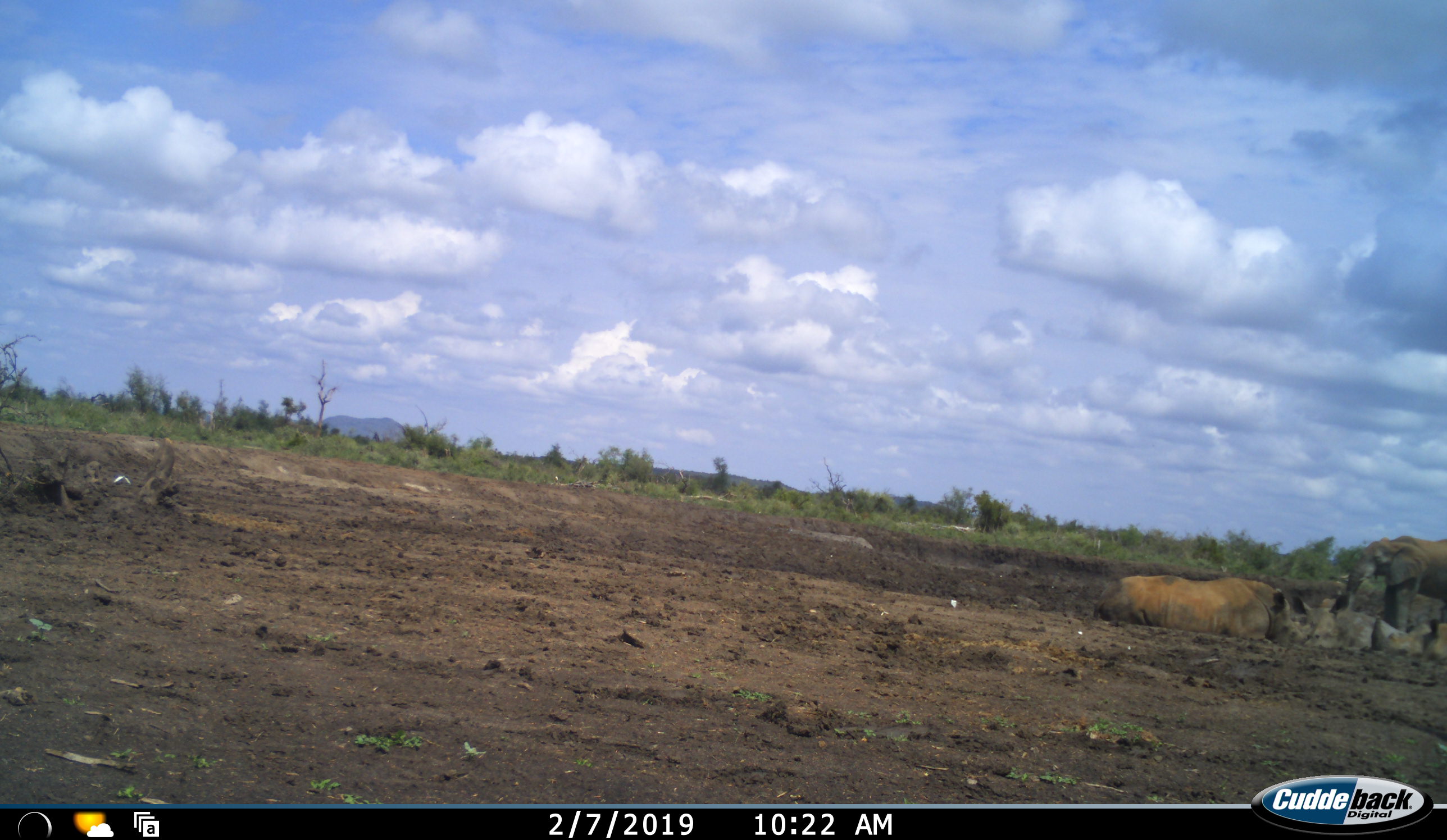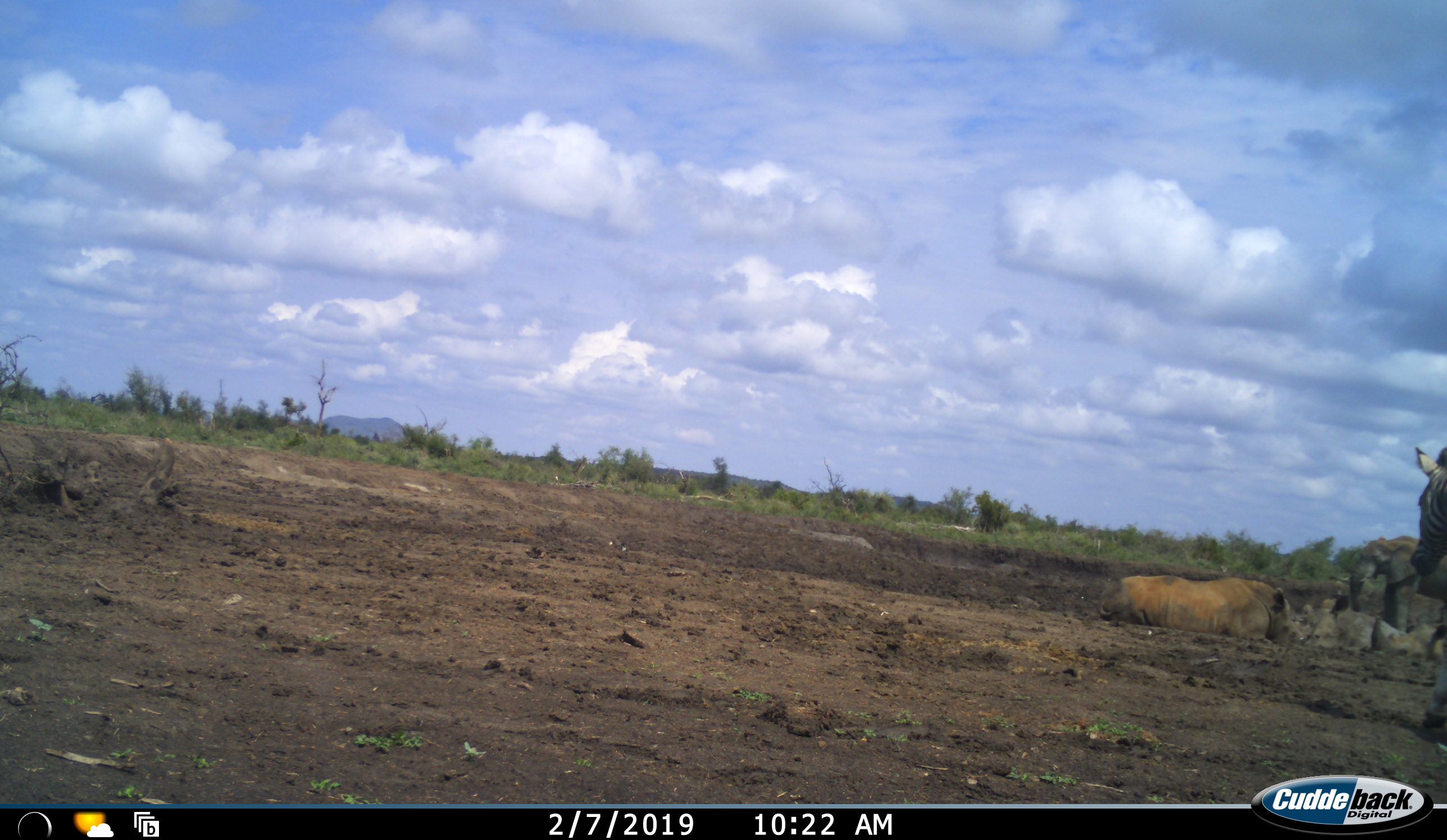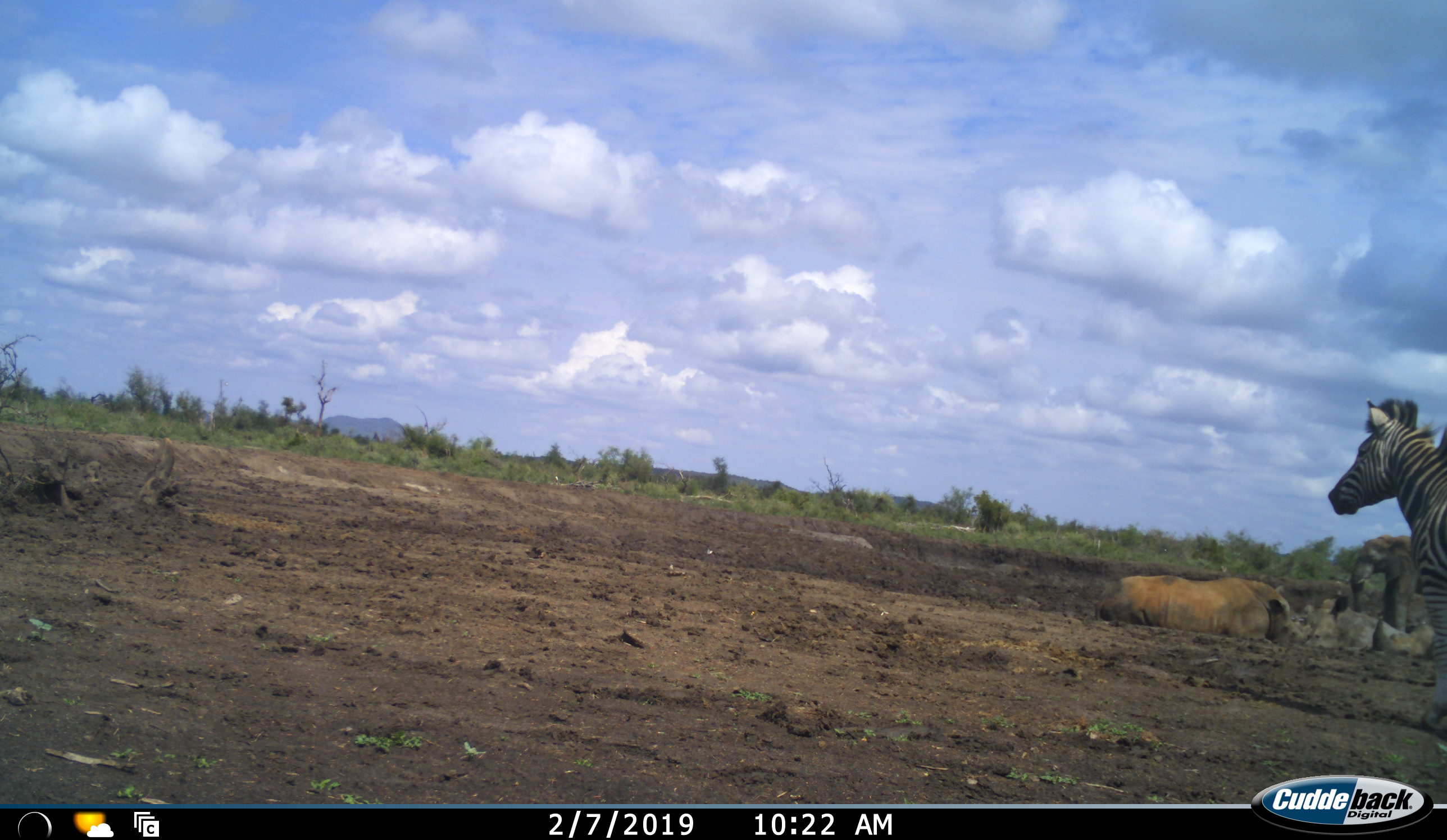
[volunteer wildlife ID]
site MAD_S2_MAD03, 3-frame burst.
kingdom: Animalia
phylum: Chordata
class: Mammalia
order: Proboscidea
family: Elephantidae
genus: Loxodonta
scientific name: Loxodonta africana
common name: african bush elephant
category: elephant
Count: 1.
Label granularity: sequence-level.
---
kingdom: Animalia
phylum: Chordata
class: Mammalia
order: Perissodactyla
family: Rhinocerotidae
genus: Ceratotherium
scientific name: Ceratotherium simum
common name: white rhinoceros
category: rhinoceroswhite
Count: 3.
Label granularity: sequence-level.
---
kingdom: Animalia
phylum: Chordata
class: Mammalia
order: Perissodactyla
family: Equidae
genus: Equus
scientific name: Equus quagga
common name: plains zebra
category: zebraplains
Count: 1.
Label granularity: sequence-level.